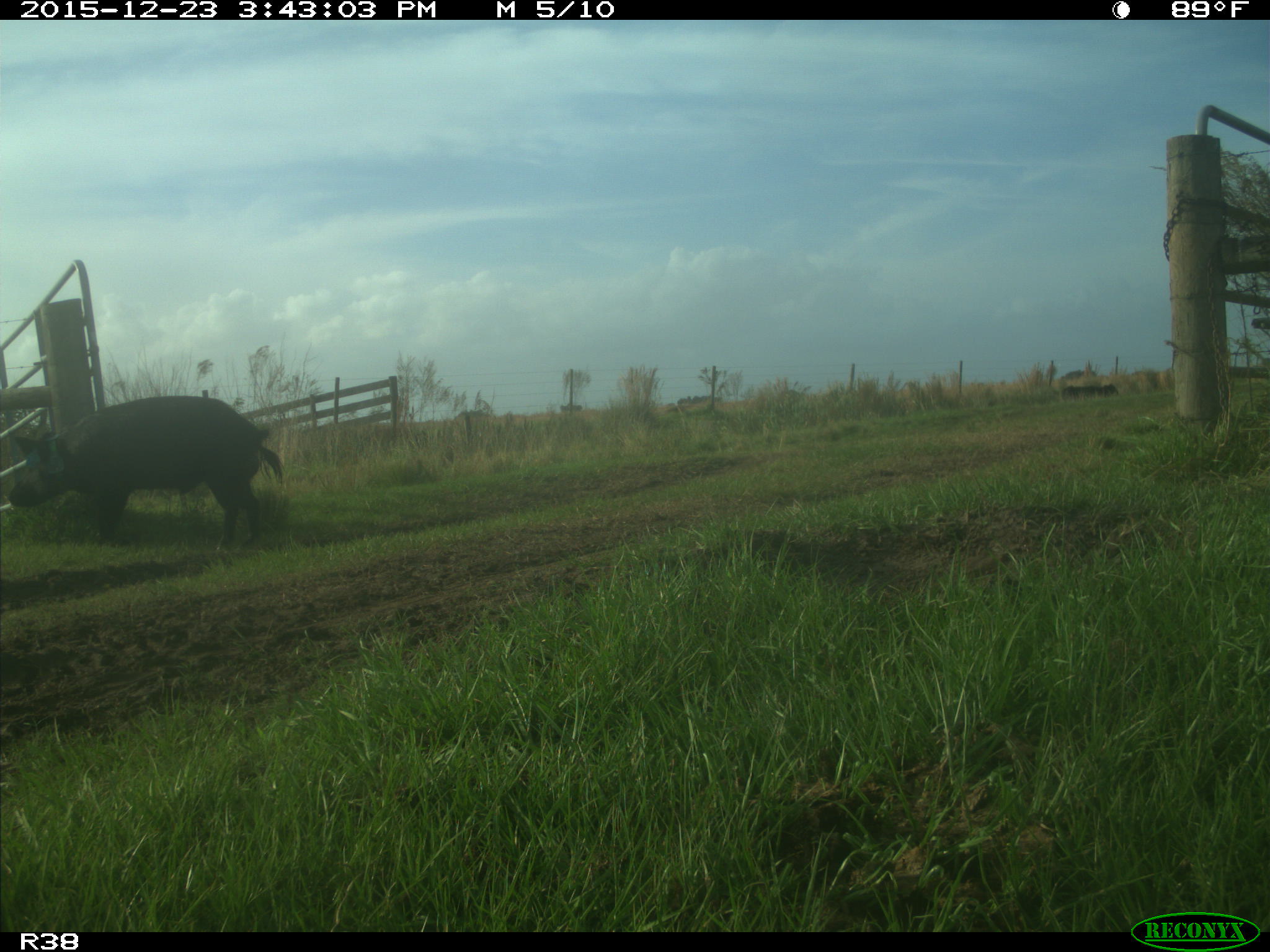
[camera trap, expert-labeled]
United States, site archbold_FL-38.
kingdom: Animalia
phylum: Chordata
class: Mammalia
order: Artiodactyla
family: Suidae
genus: Sus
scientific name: Sus scrofa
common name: wild boar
Sus scrofa (wild boar).